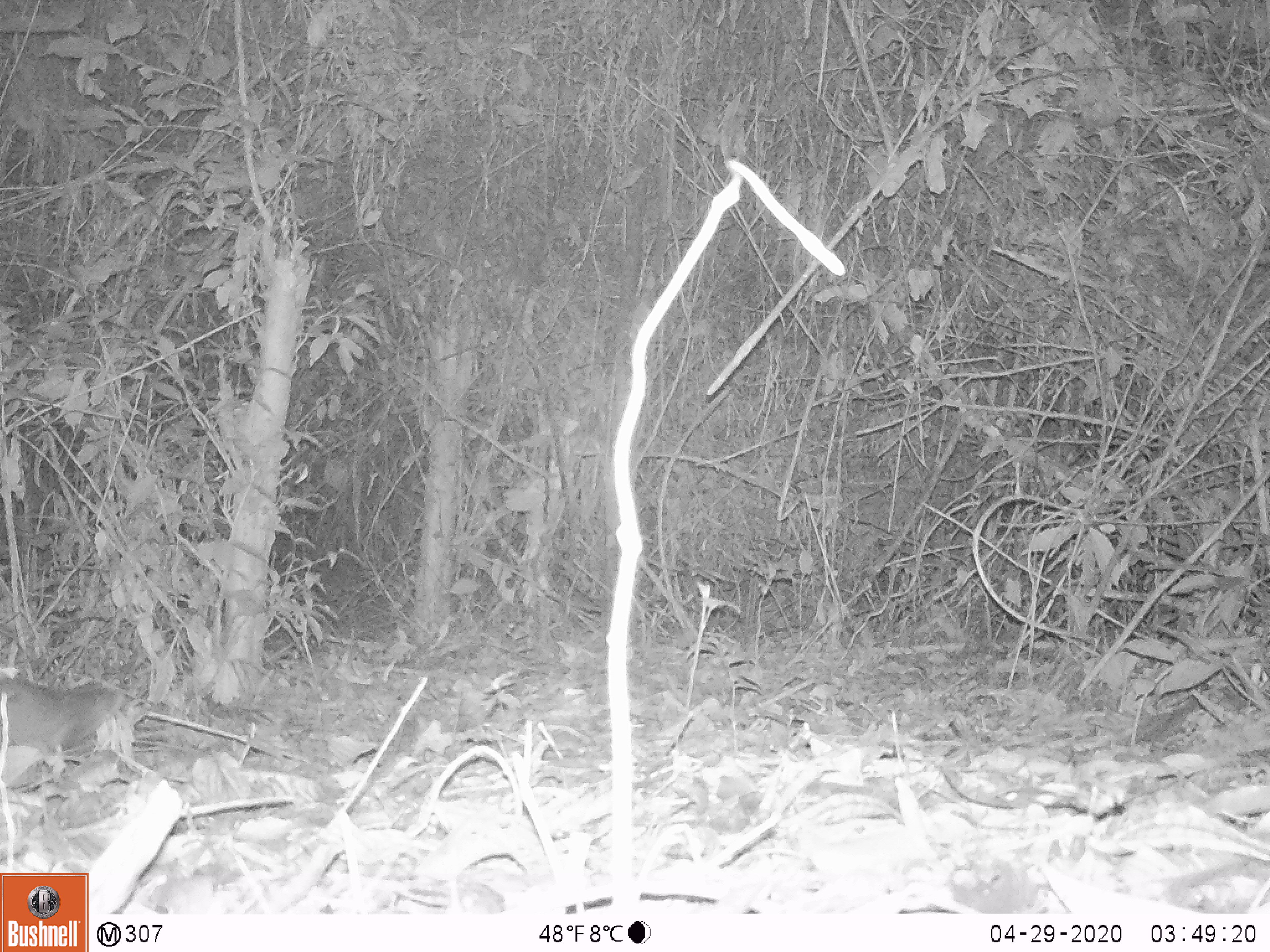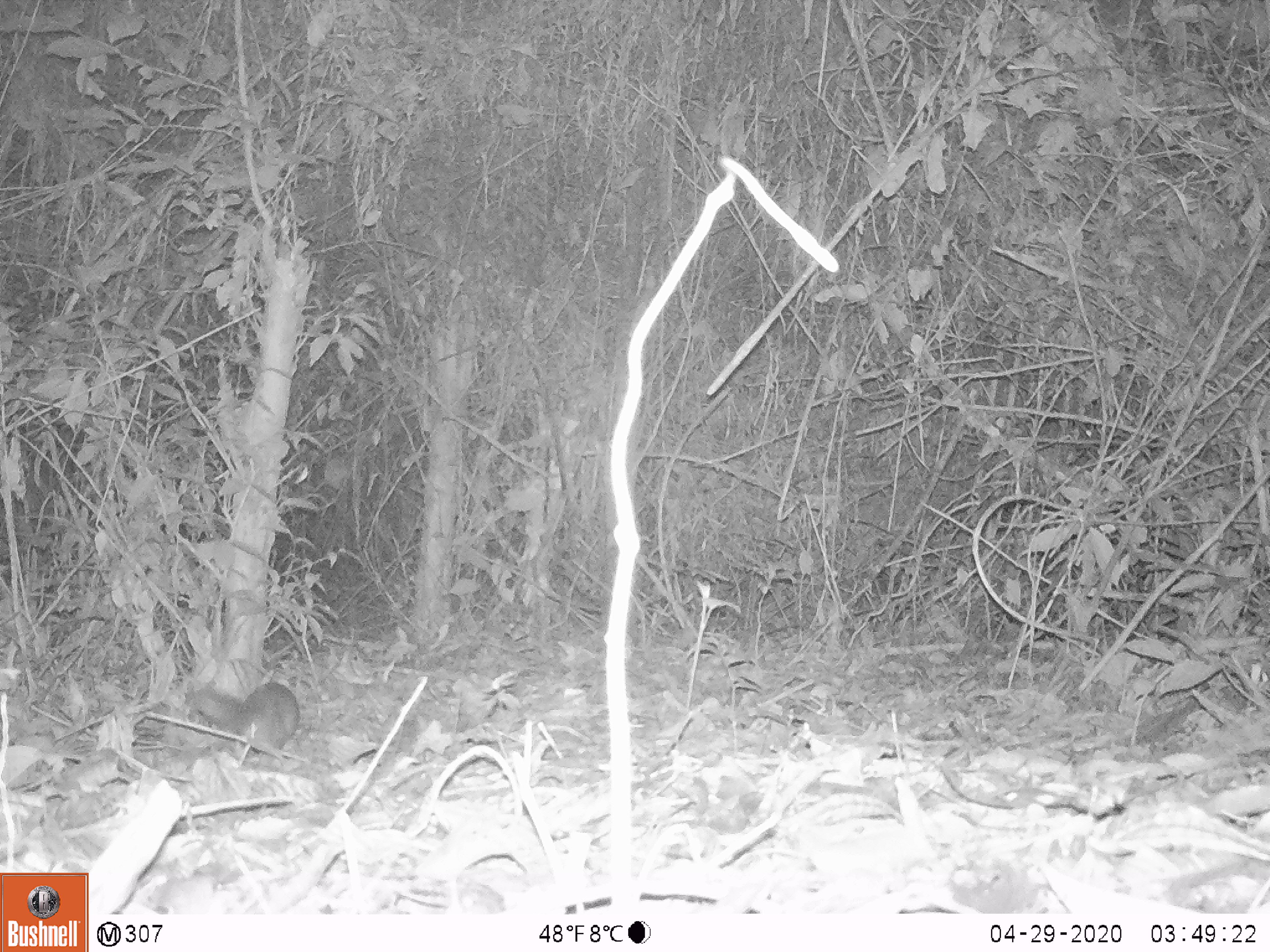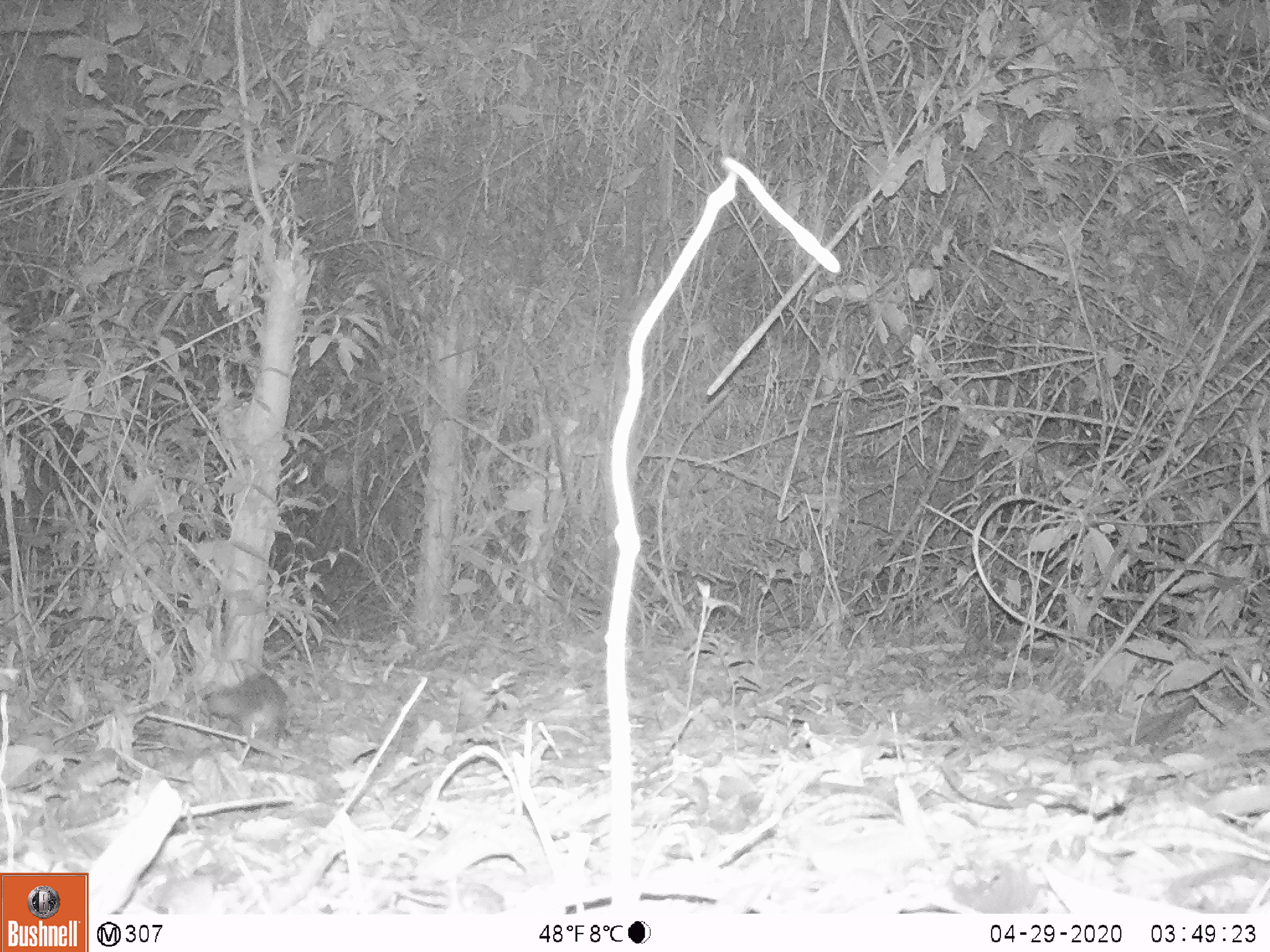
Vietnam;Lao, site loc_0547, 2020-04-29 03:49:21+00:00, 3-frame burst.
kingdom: Animalia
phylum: Chordata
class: Mammalia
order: Carnivora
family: Mustelidae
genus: Melogale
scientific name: Melogale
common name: ferret badger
Ferret badger (Melogale). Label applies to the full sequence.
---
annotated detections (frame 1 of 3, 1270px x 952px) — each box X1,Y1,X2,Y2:
ferret badger: 0,671,126,768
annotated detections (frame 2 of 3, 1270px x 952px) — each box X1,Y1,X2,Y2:
ferret badger: 184,681,300,769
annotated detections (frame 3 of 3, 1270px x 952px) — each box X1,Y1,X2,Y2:
ferret badger: 207,671,287,752